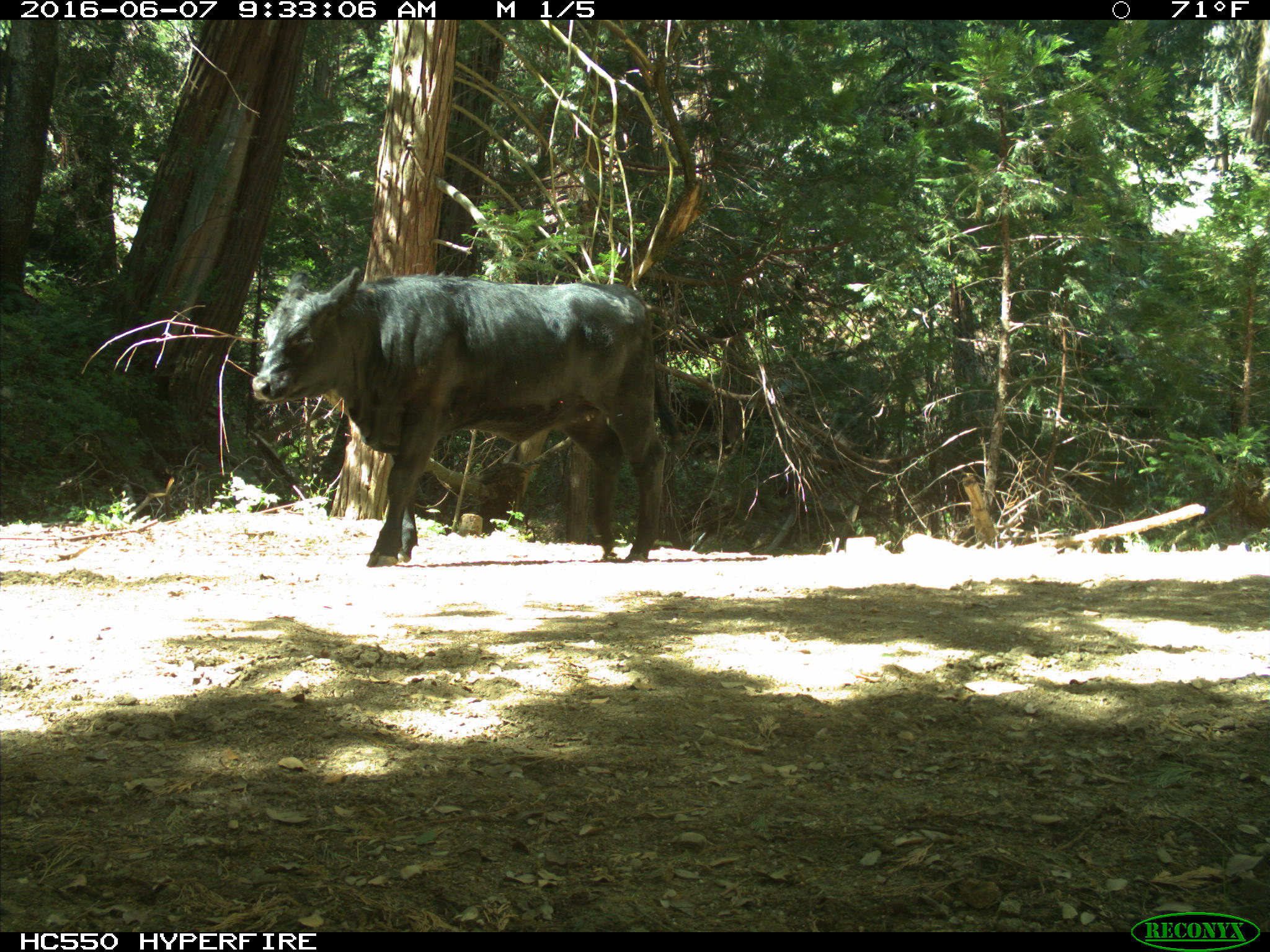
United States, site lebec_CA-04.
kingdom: Animalia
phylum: Chordata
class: Mammalia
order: Artiodactyla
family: Bovidae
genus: Bos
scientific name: Bos taurus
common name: domestic cow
Bos taurus (domestic cow).